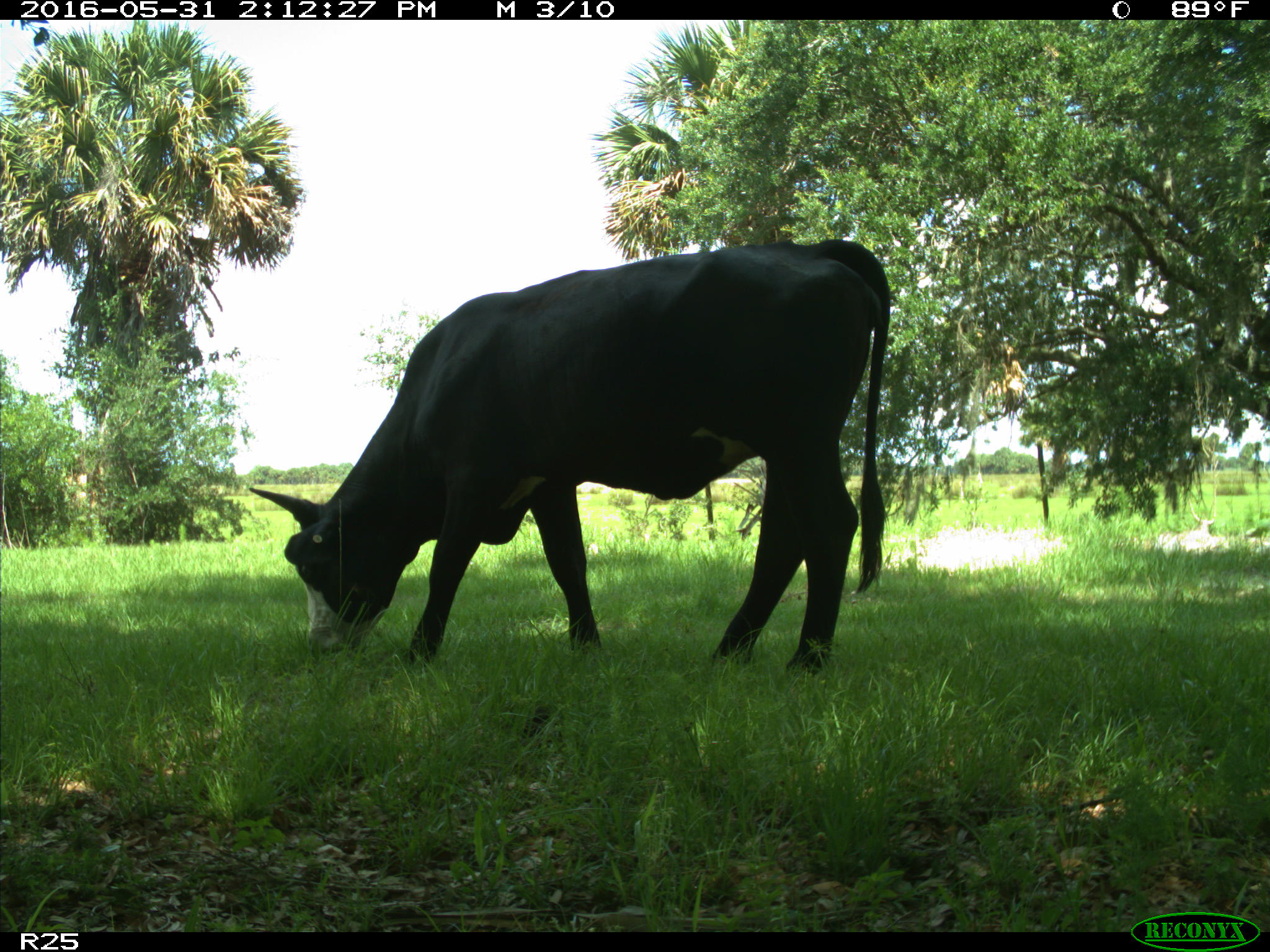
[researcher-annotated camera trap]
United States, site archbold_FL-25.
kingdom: Animalia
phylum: Chordata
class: Mammalia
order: Artiodactyla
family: Bovidae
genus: Bos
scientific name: Bos taurus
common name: domestic cow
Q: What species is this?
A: Bos taurus (domestic cow).